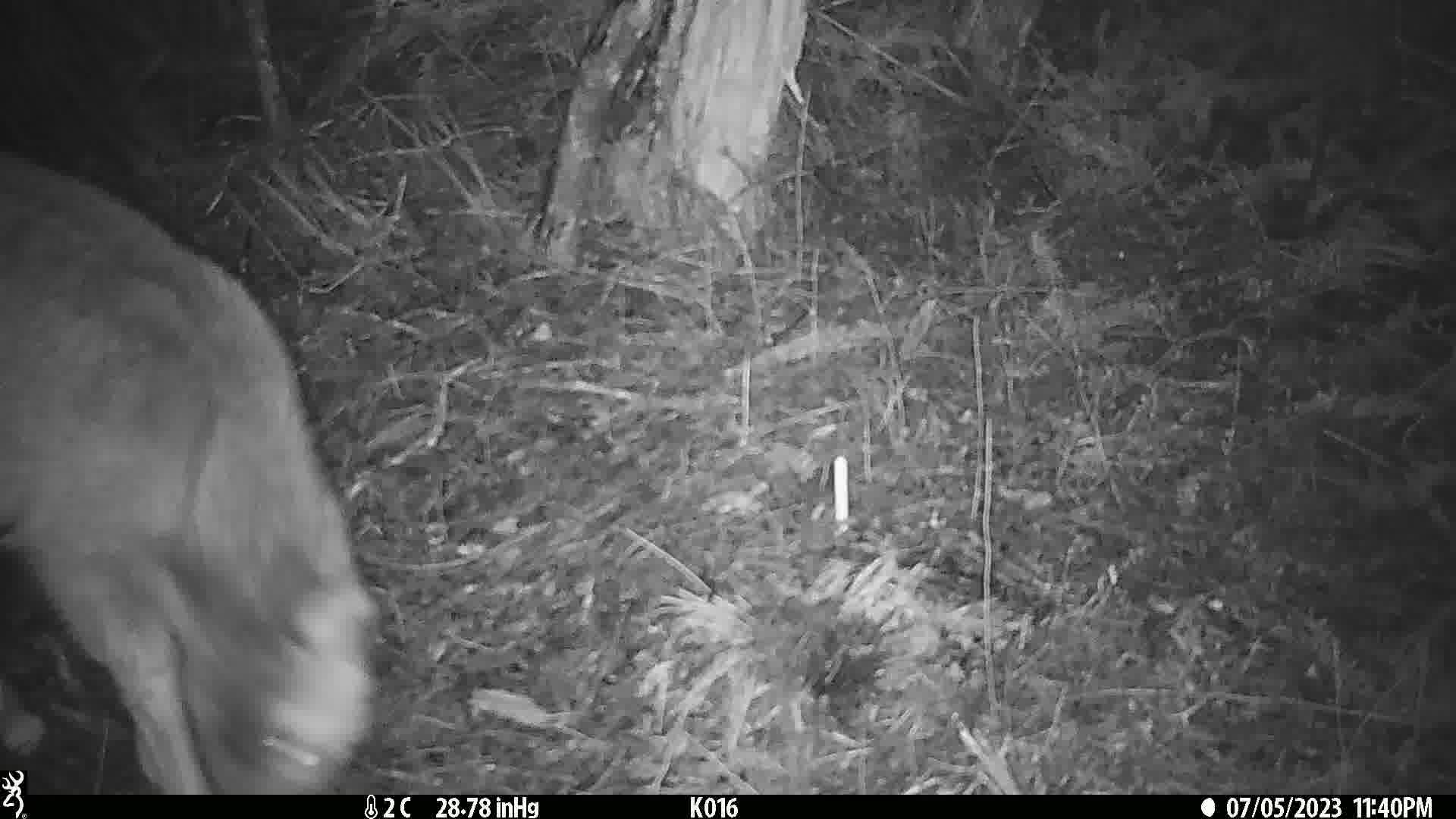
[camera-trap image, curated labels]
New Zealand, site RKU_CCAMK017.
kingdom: Animalia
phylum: Chordata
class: Mammalia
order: Artiodactyla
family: Cervidae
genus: Odocoileus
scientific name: Odocoileus virginianus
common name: white-tailed deer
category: white tailed deer